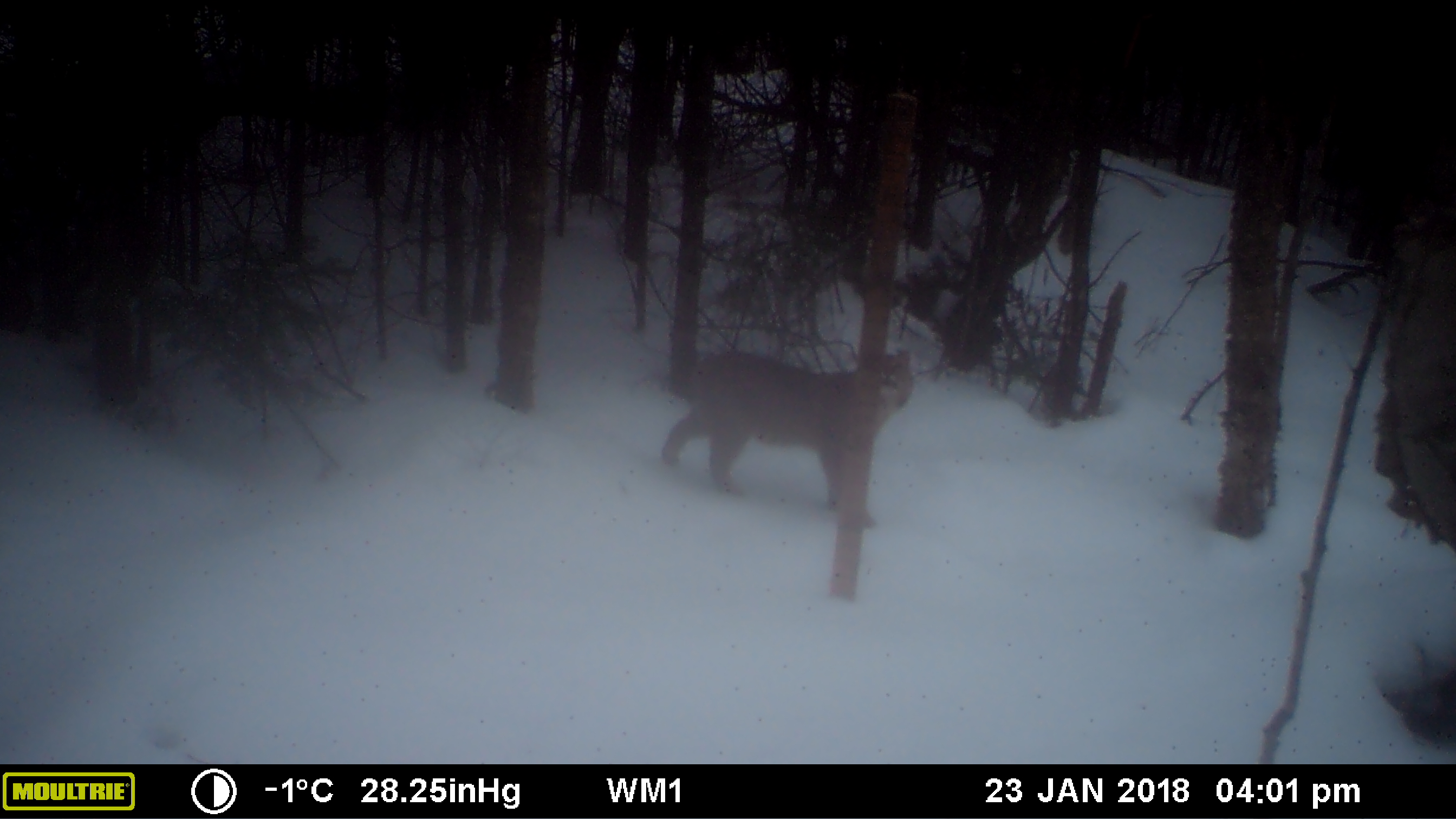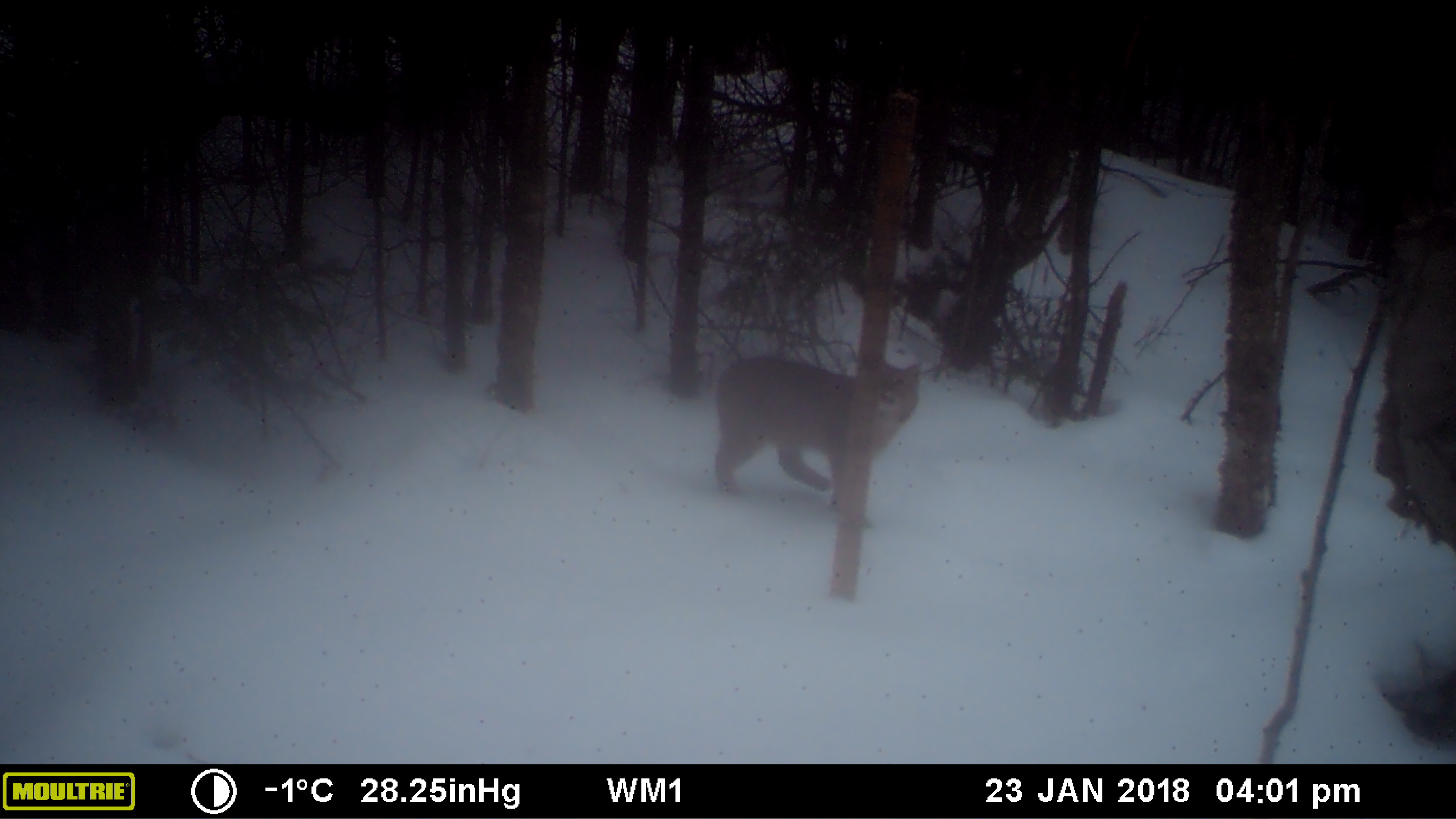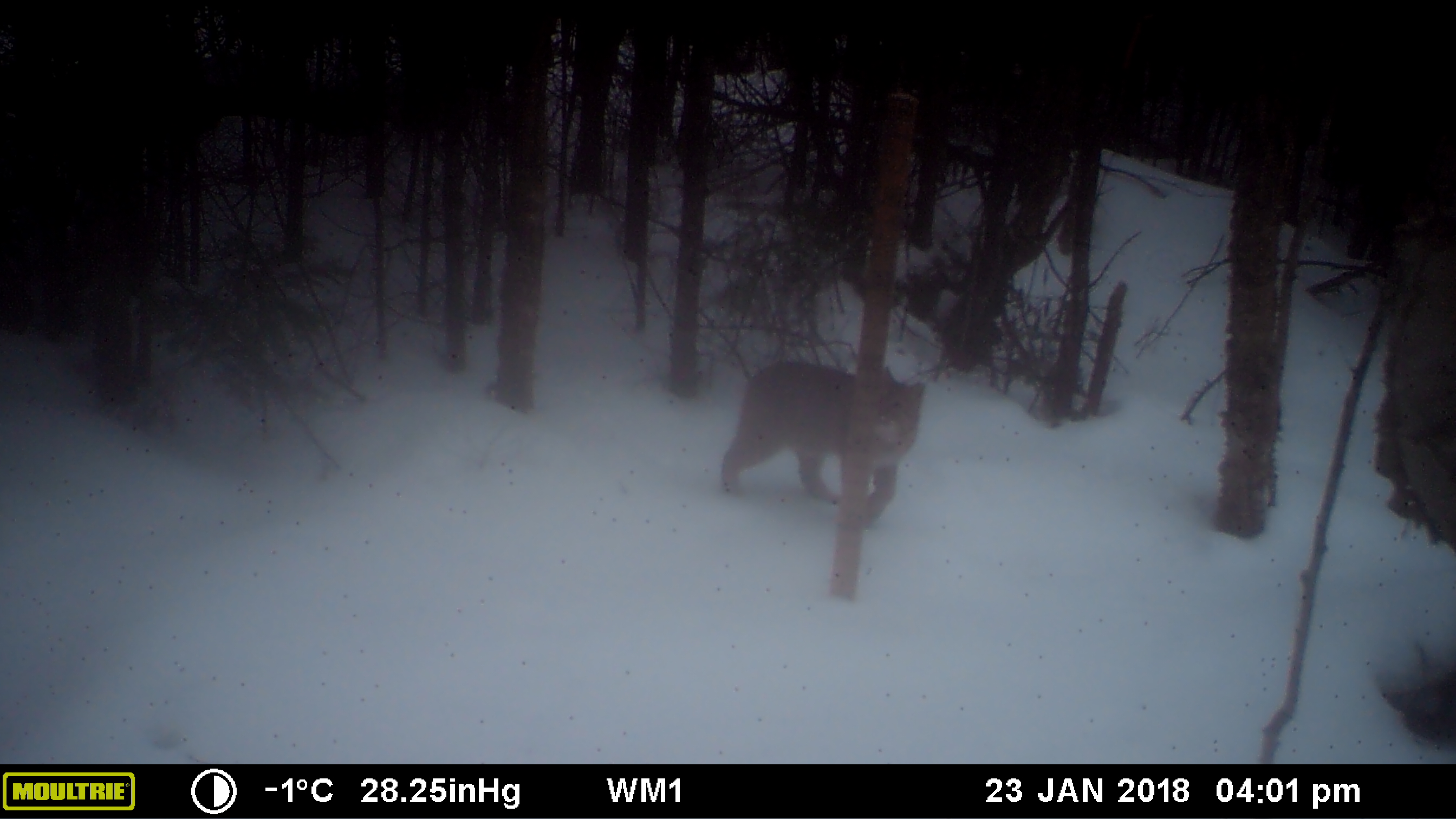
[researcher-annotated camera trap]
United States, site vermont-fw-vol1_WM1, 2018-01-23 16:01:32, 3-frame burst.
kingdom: Animalia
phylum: Chordata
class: Mammalia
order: Carnivora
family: Felidae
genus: Lynx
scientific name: Lynx rufus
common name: bobcat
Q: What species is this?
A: Bobcat (Lynx rufus).